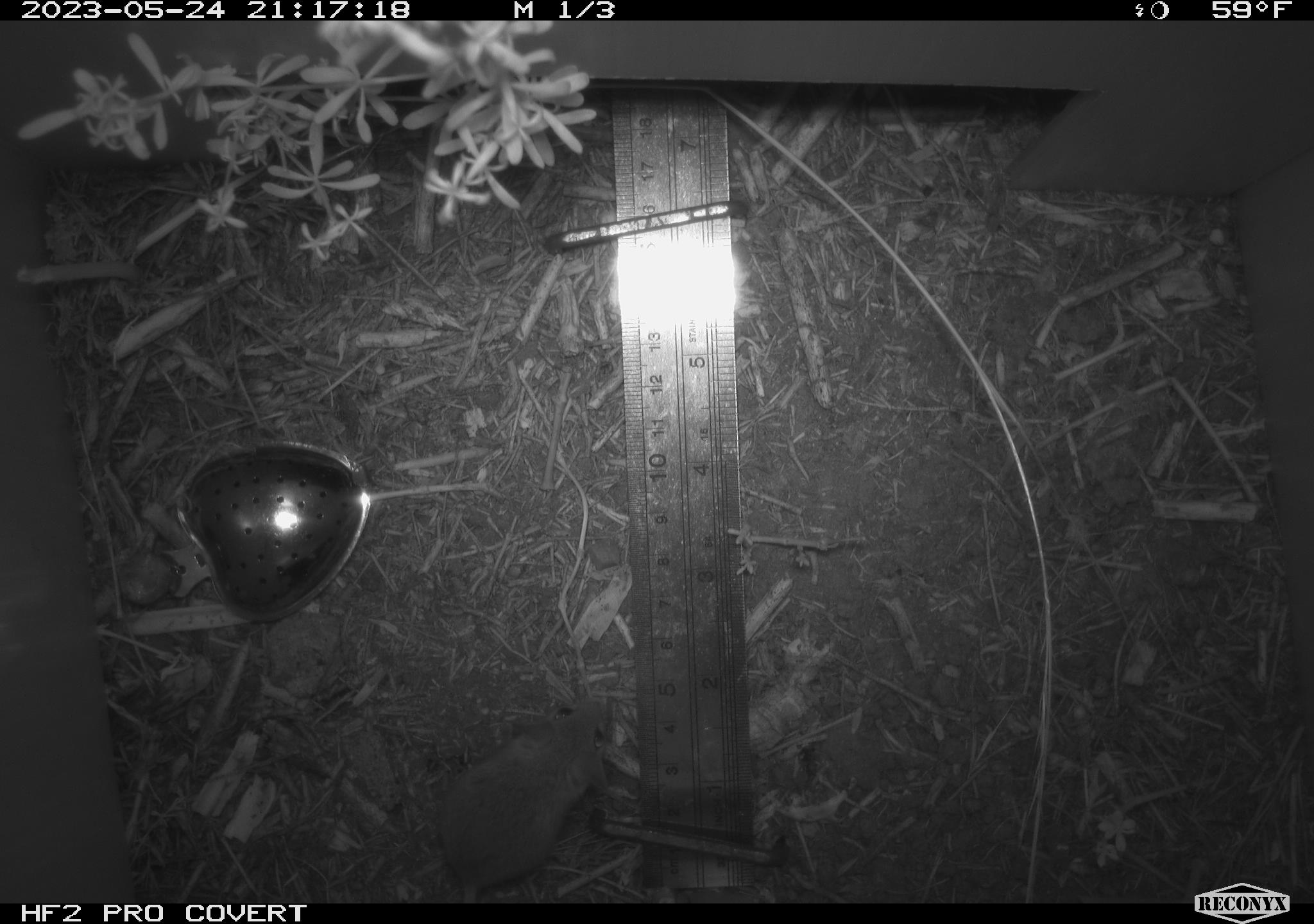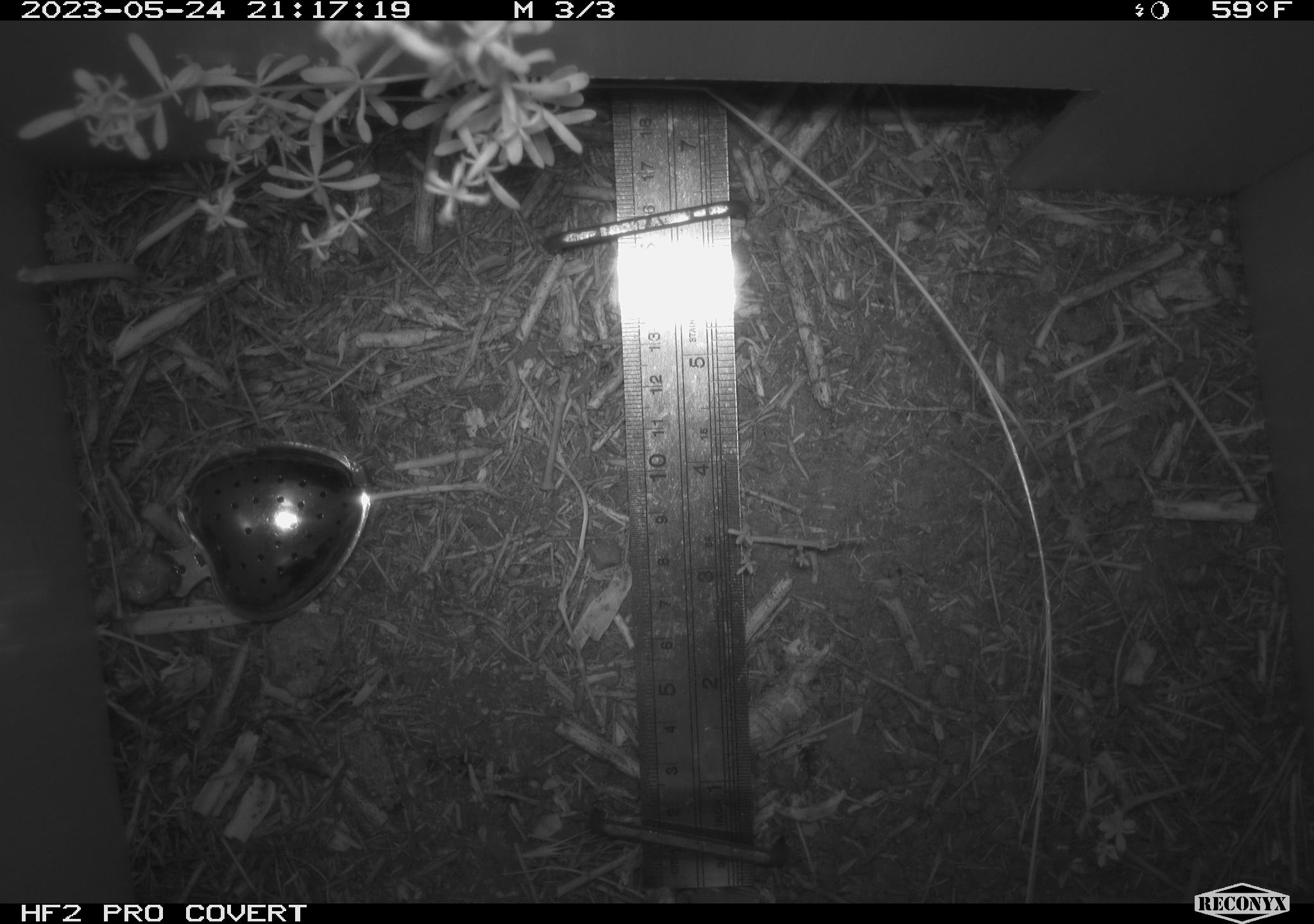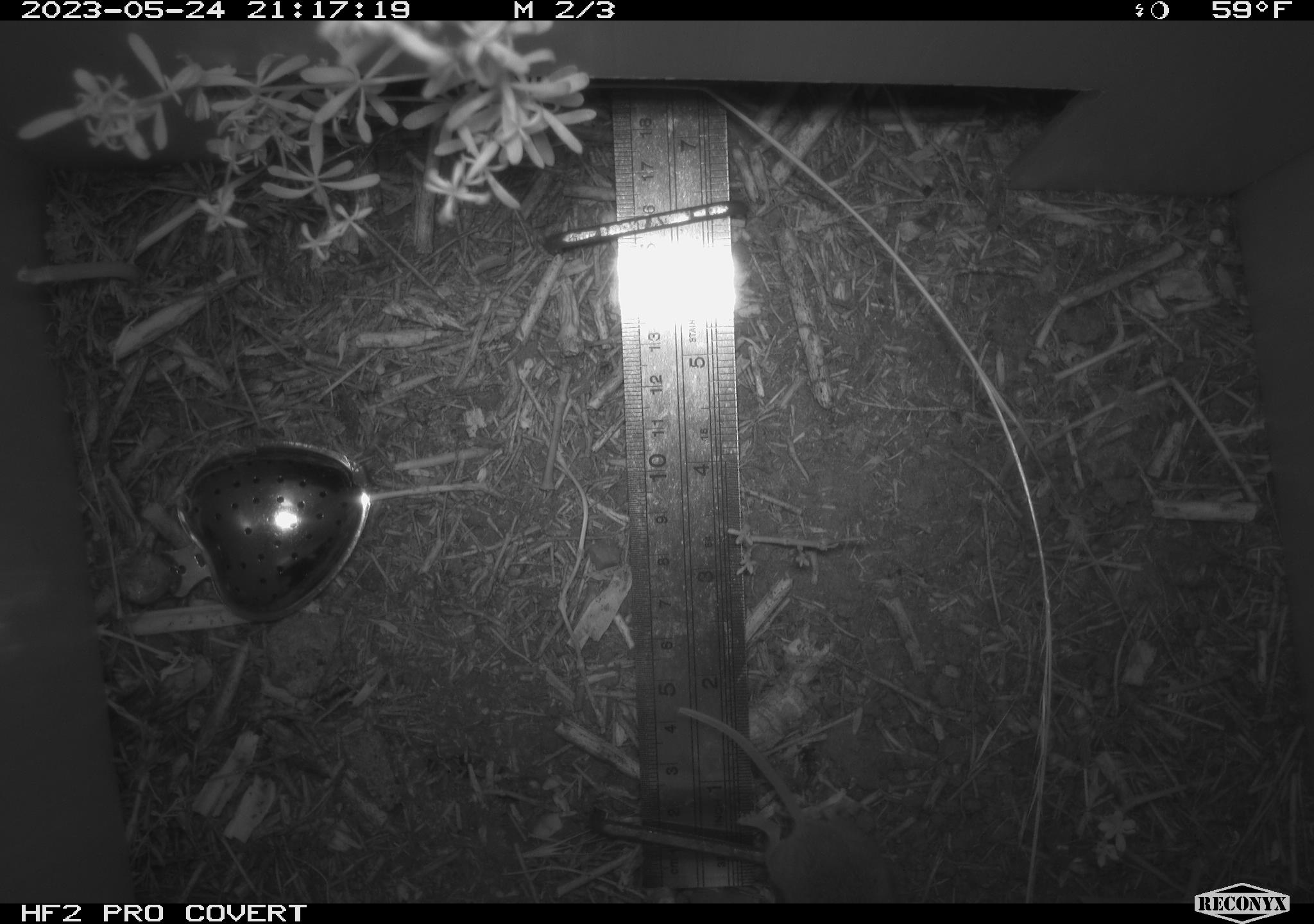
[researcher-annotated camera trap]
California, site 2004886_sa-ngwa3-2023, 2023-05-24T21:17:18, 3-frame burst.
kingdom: Animalia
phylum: Chordata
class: Mammalia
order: Rodentia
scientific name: Rodentia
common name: mouse species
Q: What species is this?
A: Mouse species (Rodentia).